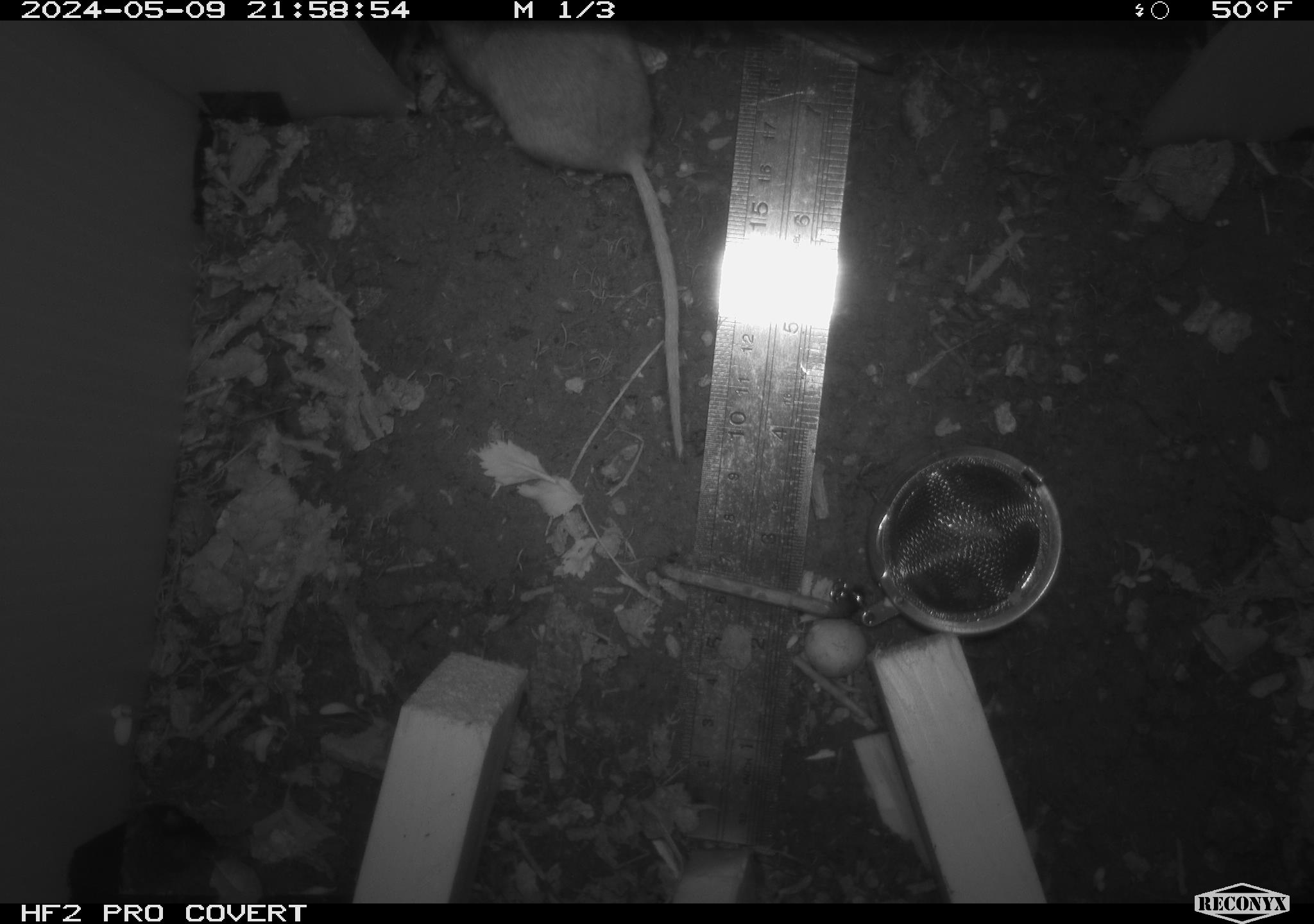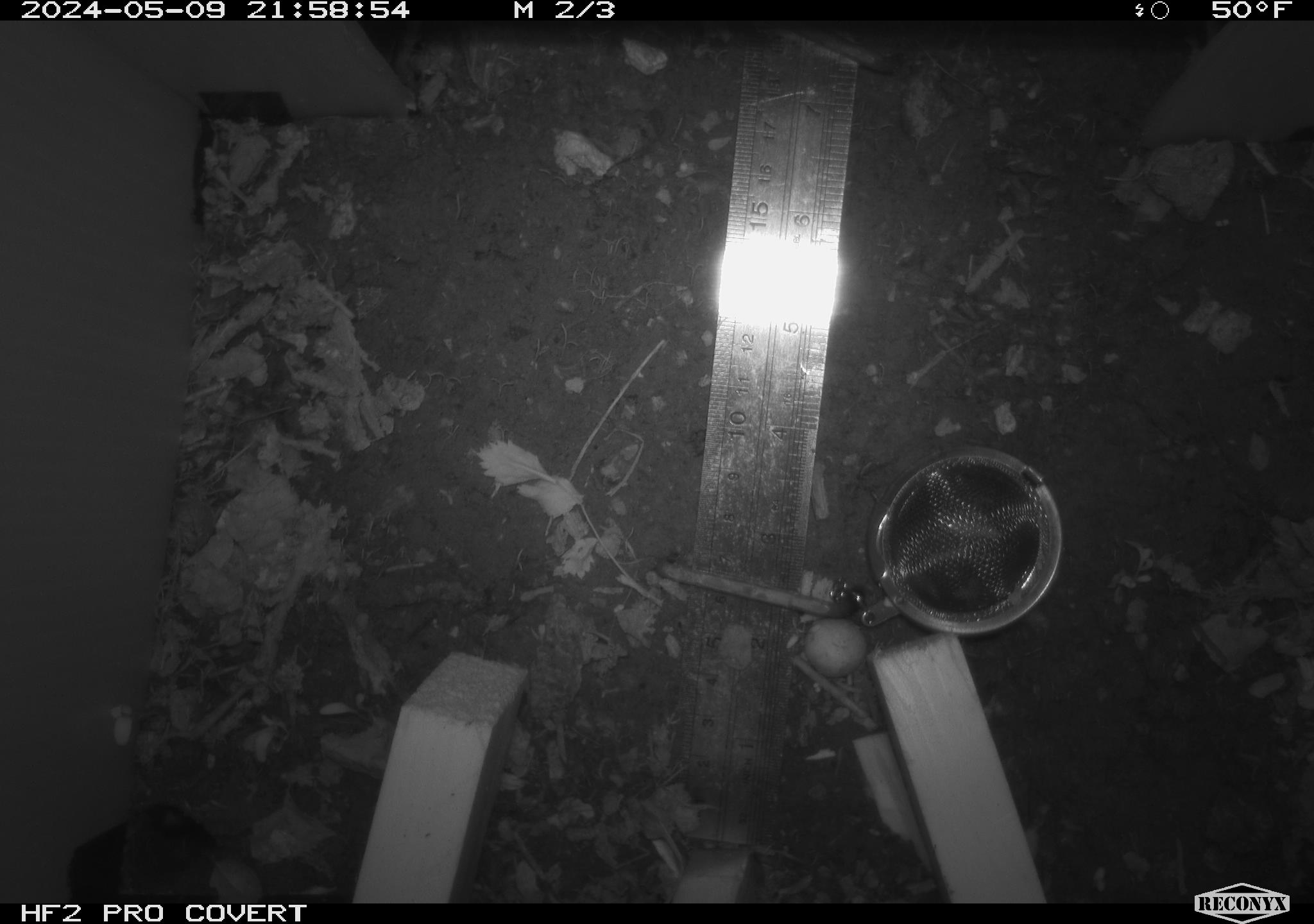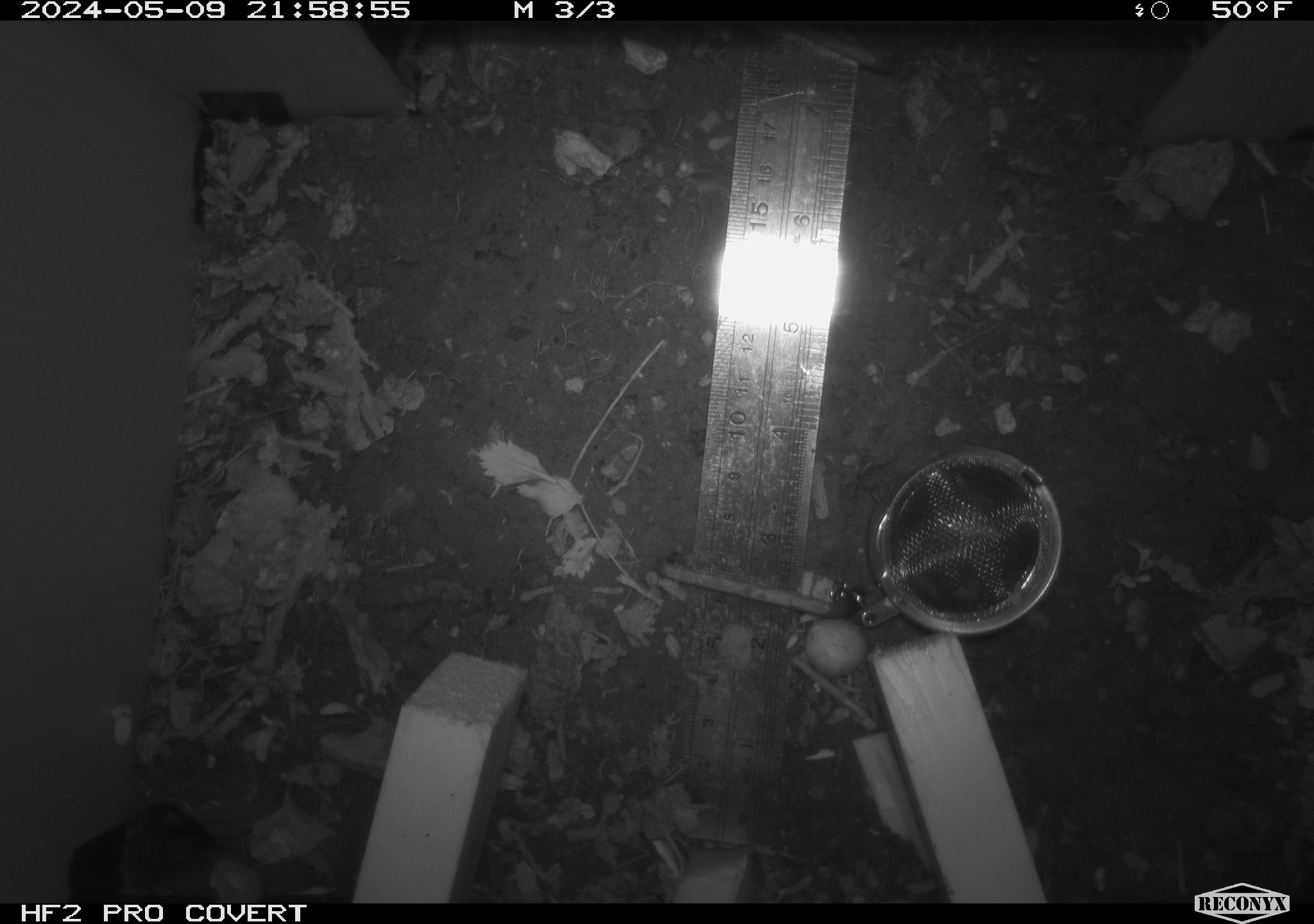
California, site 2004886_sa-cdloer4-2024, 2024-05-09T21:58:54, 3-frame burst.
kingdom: Animalia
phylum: Chordata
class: Mammalia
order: Rodentia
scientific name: Rodentia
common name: mouse species